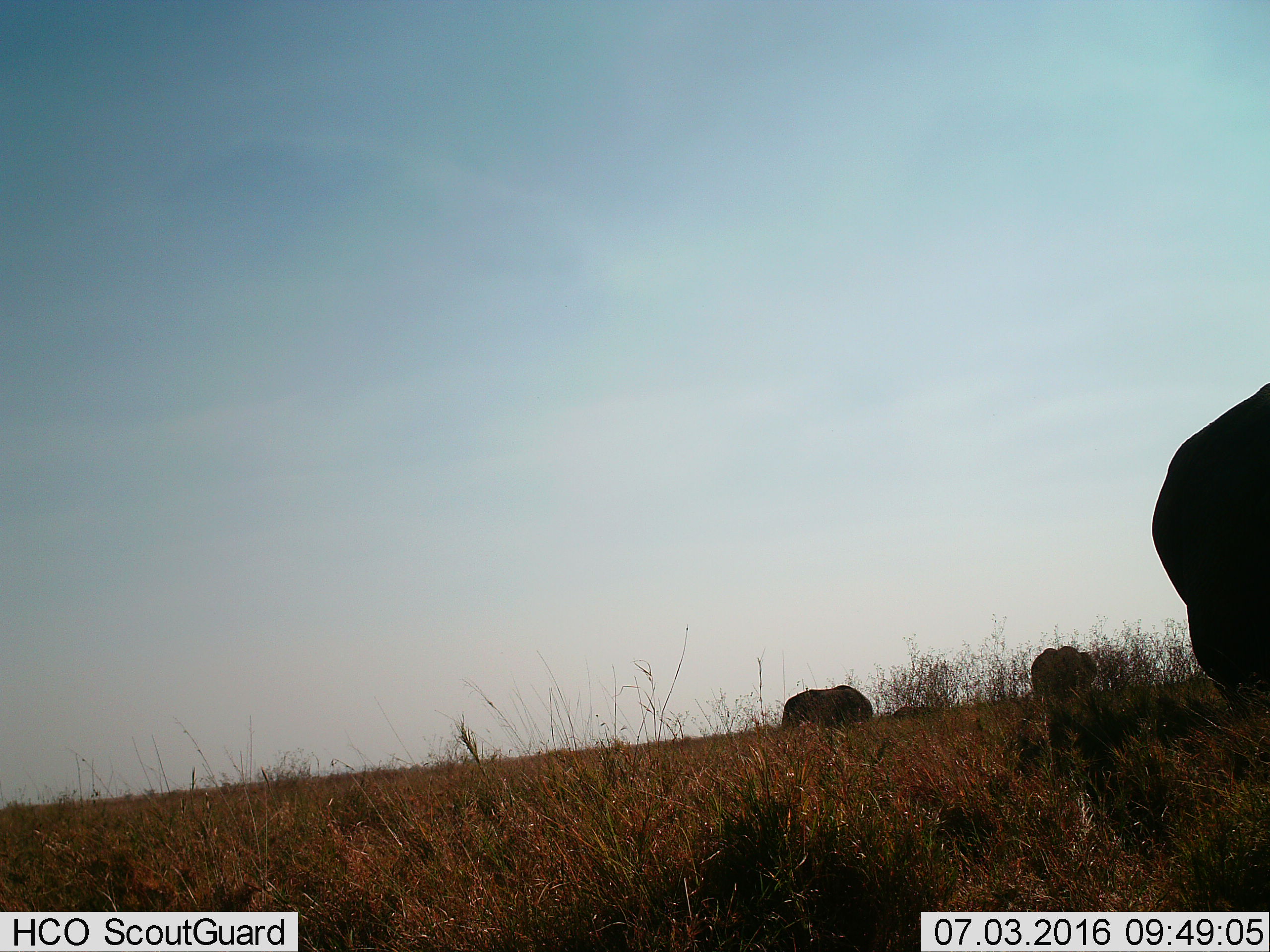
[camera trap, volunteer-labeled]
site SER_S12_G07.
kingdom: Animalia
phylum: Chordata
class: Mammalia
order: Proboscidea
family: Elephantidae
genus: Loxodonta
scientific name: Loxodonta africana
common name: african bush elephant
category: elephant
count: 3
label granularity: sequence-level